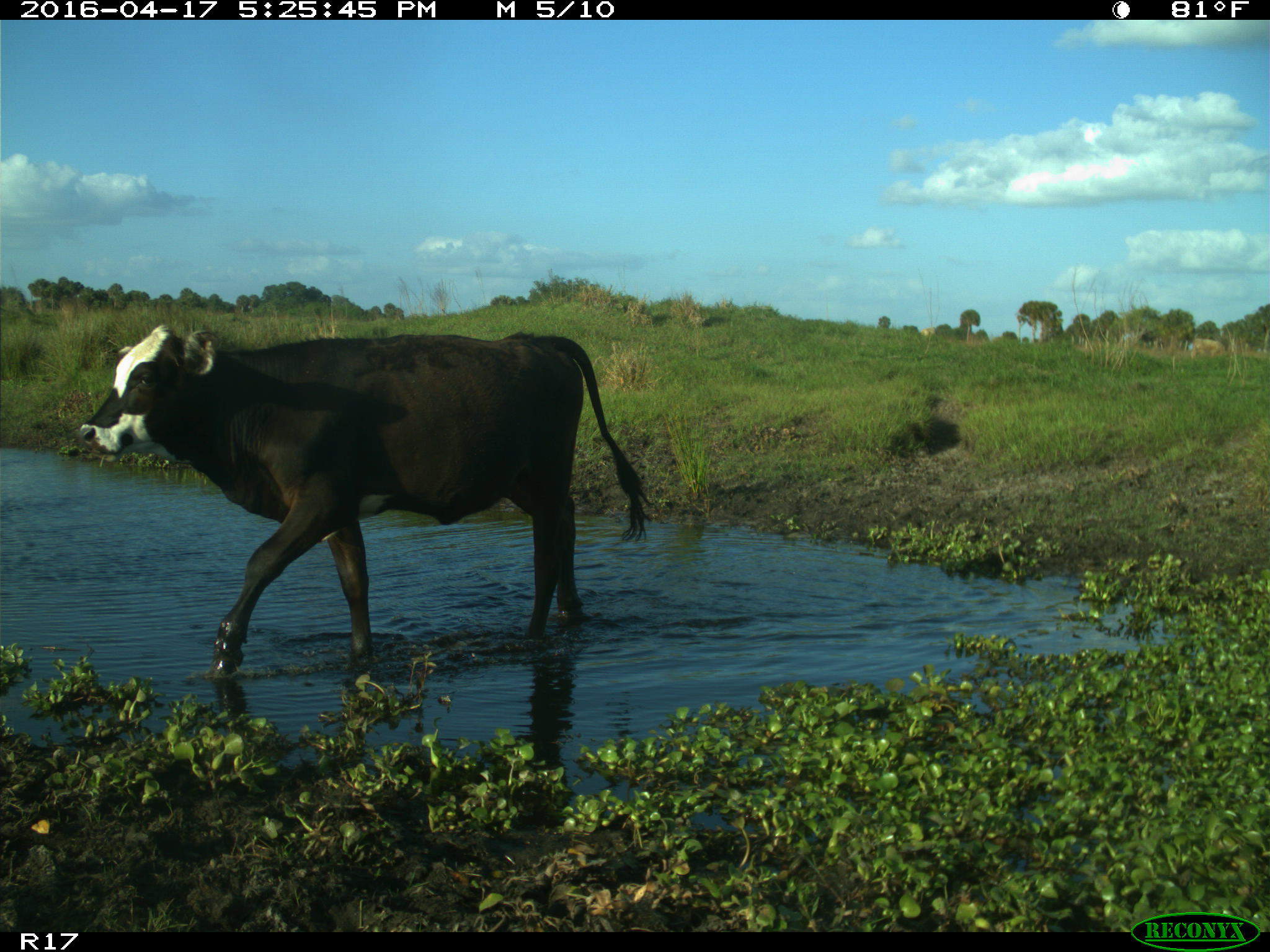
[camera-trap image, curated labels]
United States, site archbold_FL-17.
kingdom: Animalia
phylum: Chordata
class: Mammalia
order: Artiodactyla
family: Bovidae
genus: Bos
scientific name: Bos taurus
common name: domestic cow